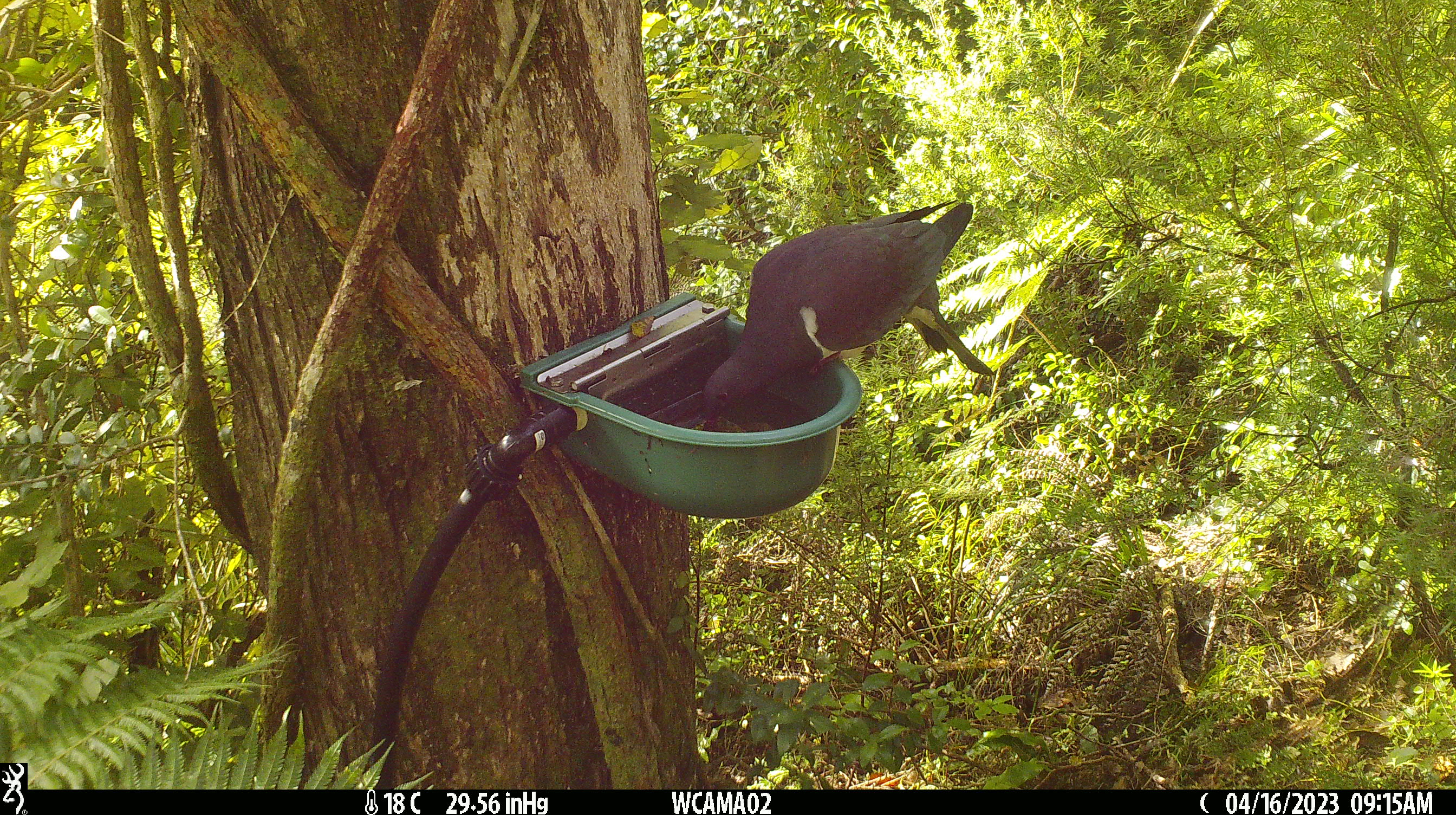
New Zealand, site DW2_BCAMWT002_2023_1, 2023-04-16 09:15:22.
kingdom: Animalia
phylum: Chordata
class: Aves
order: Columbiformes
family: Columbidae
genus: Hemiphaga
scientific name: Hemiphaga novaeseelandiae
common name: new zealand pigeon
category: kereru